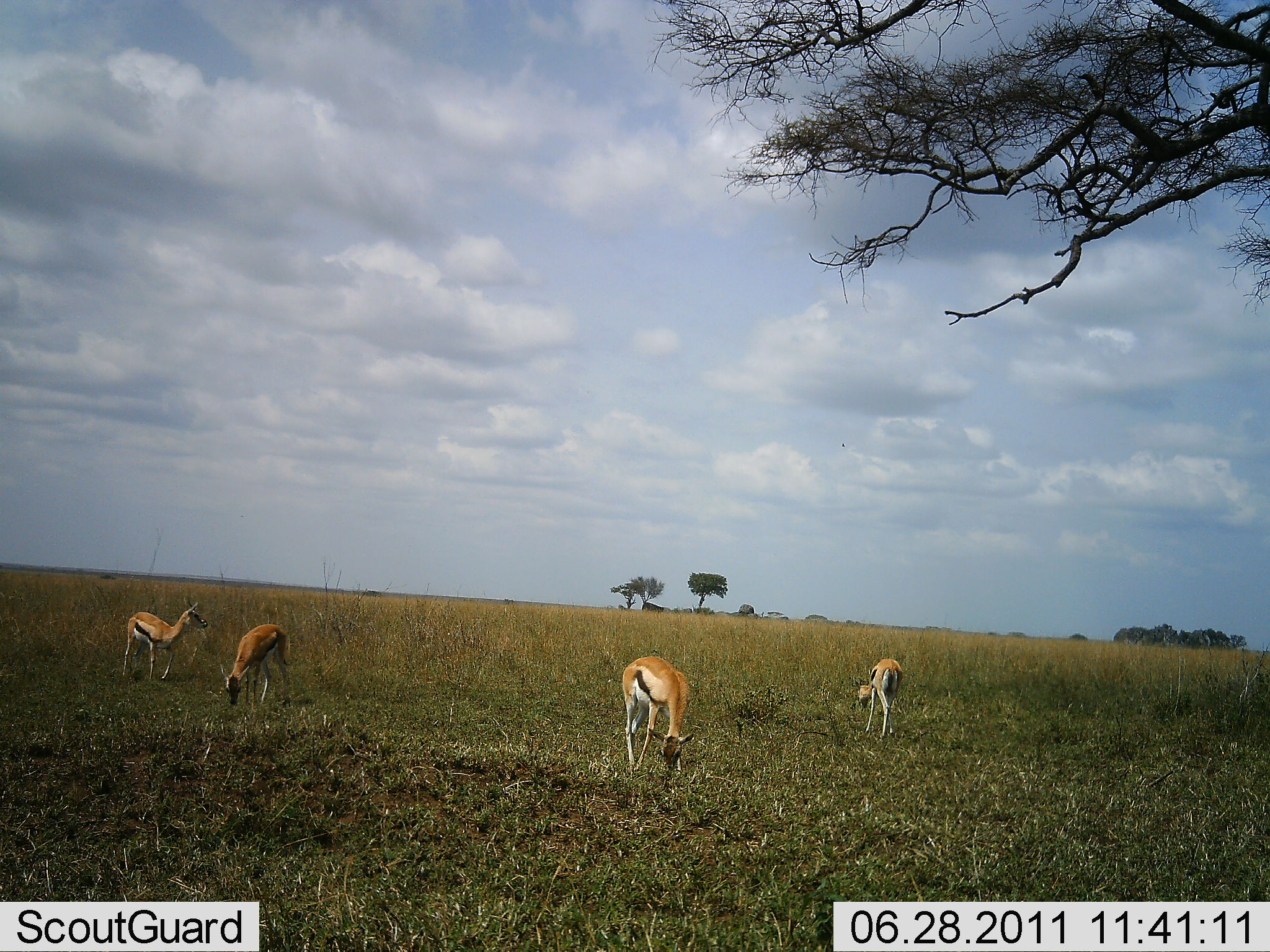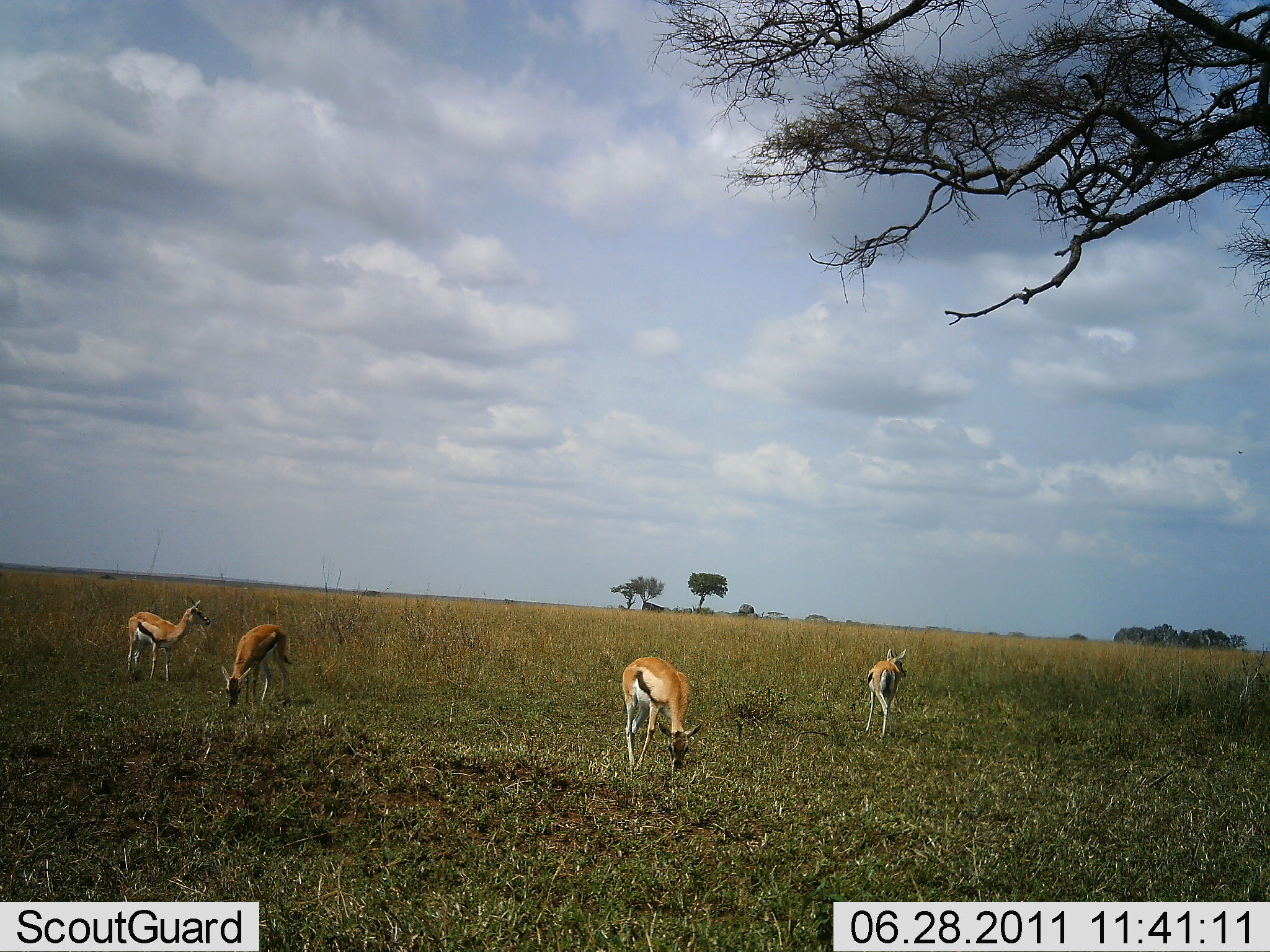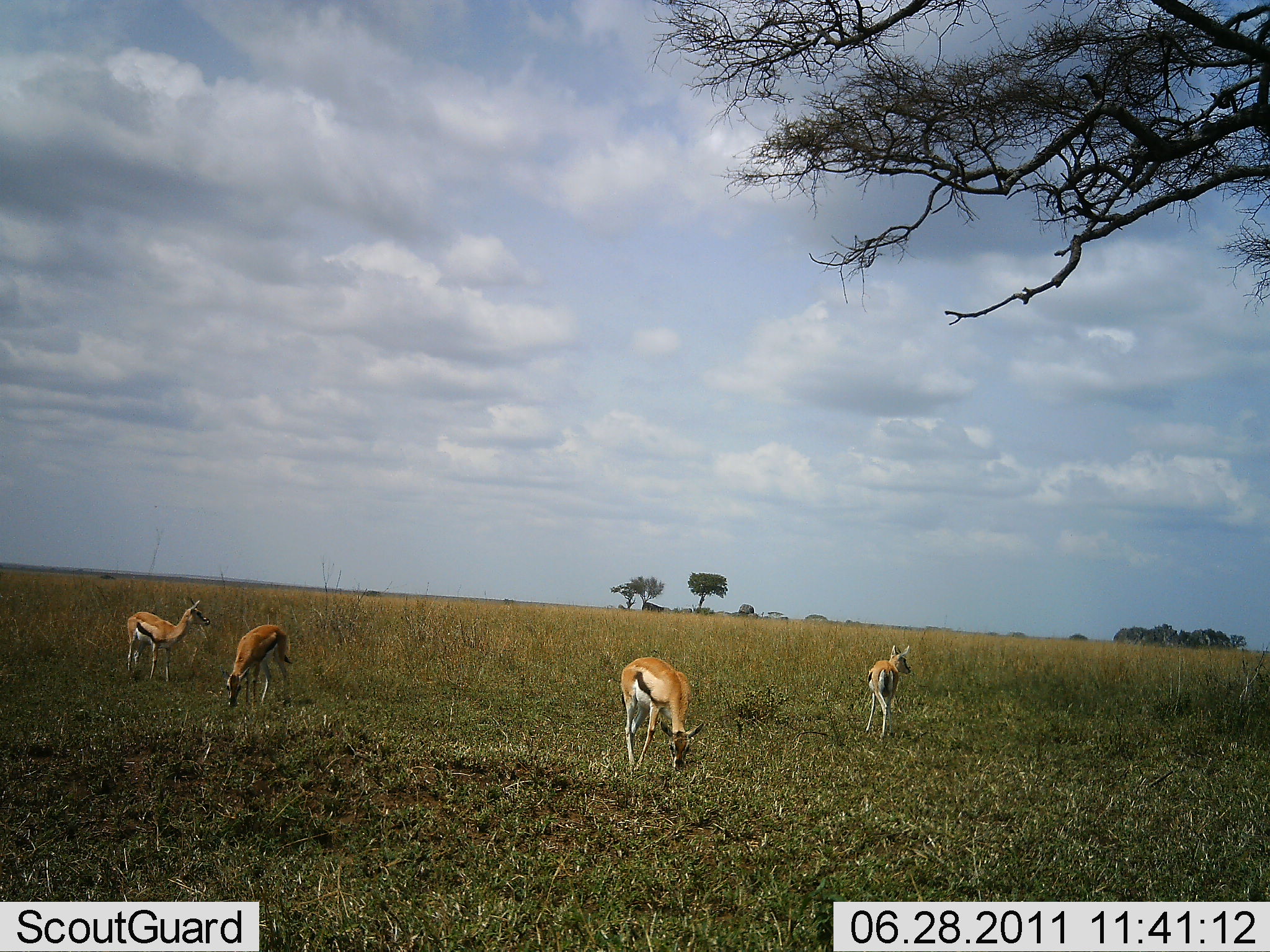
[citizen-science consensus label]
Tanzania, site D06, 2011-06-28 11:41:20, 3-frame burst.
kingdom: Animalia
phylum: Chordata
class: Mammalia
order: Artiodactyla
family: Bovidae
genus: Eudorcas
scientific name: Eudorcas thomsonii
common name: thomson's gazelle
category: gazellethomsons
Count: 4.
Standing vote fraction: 45%.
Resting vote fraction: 0%.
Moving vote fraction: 9%.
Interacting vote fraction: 0%.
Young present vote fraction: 0%.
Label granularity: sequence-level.